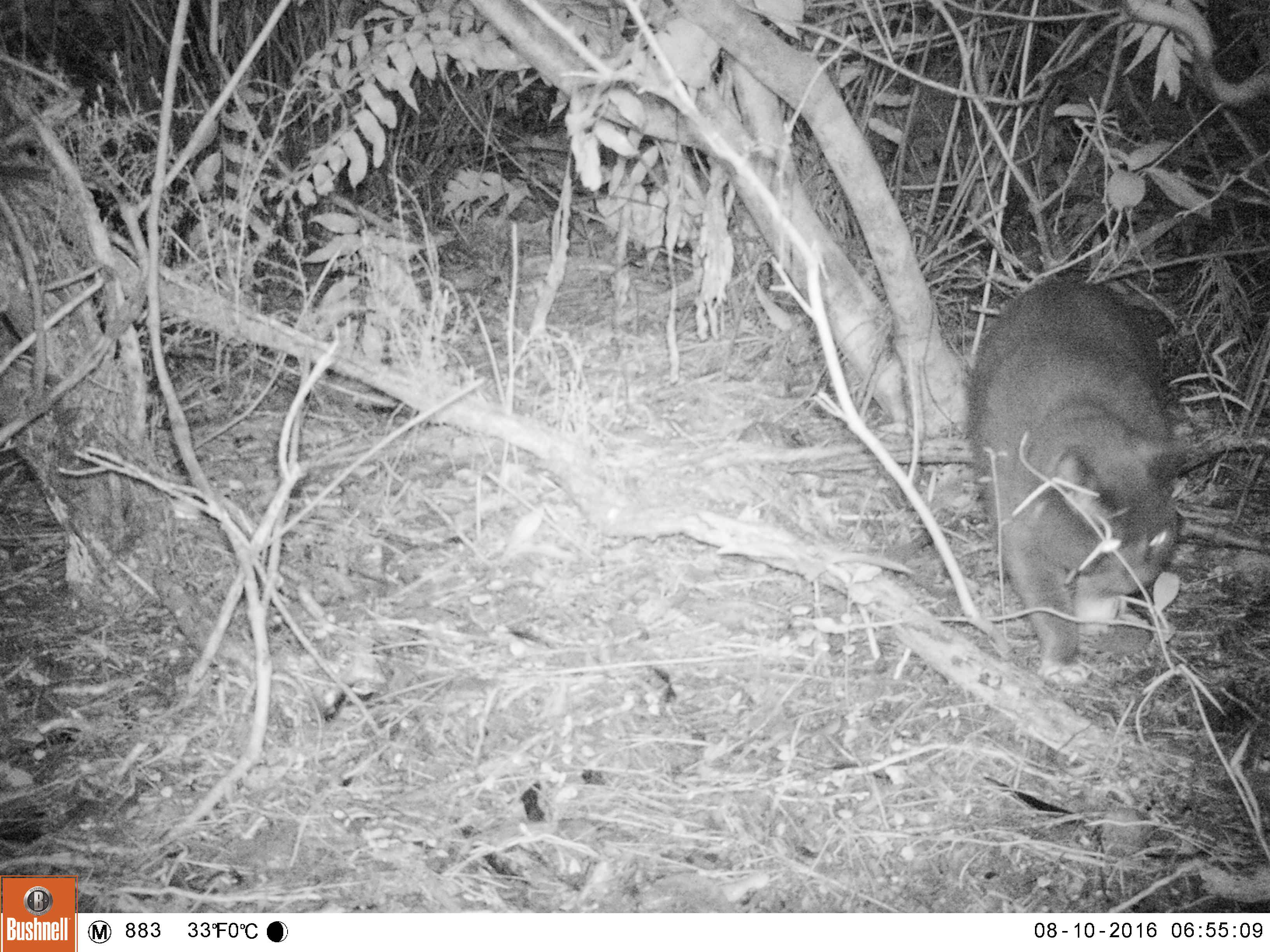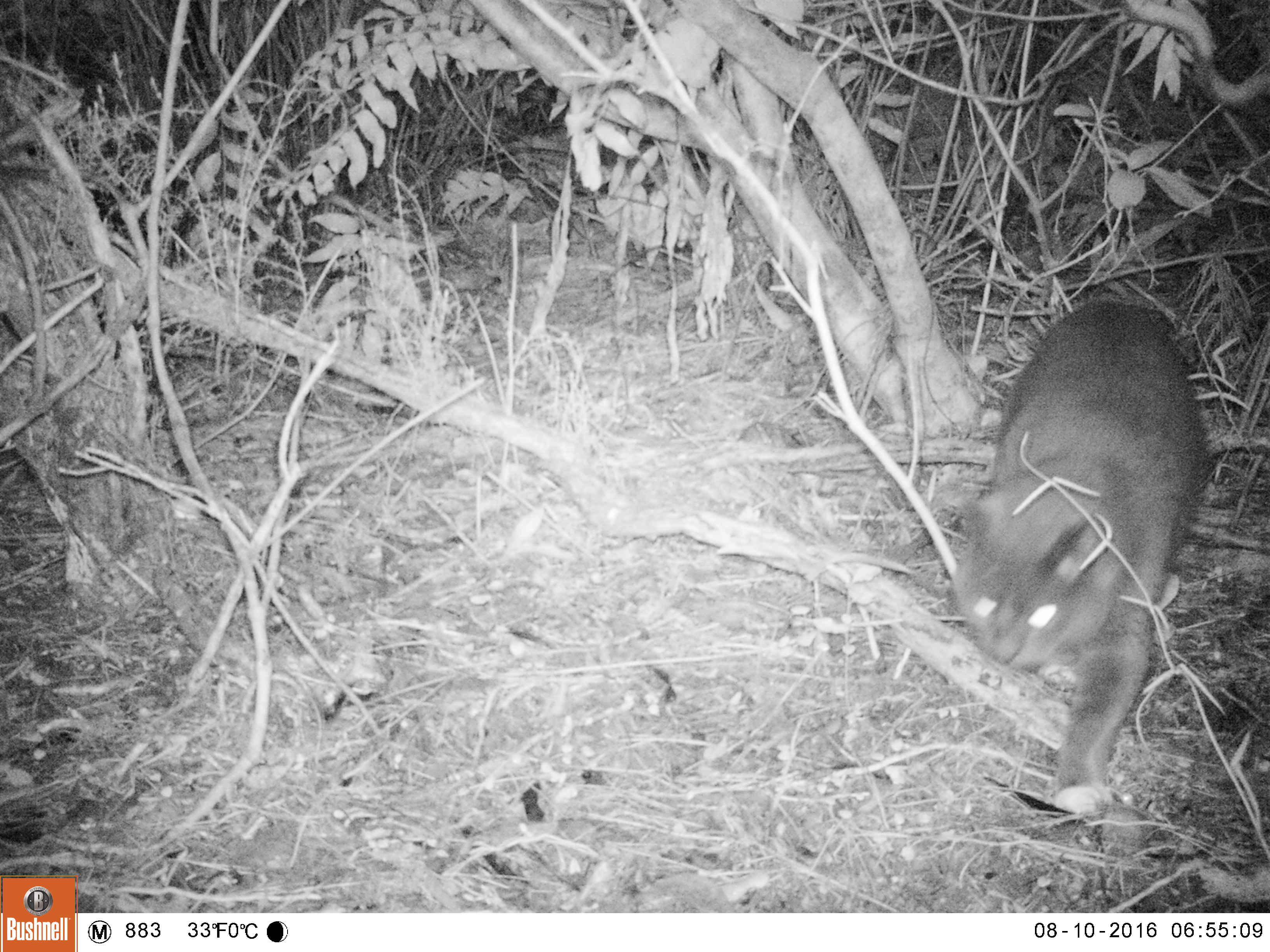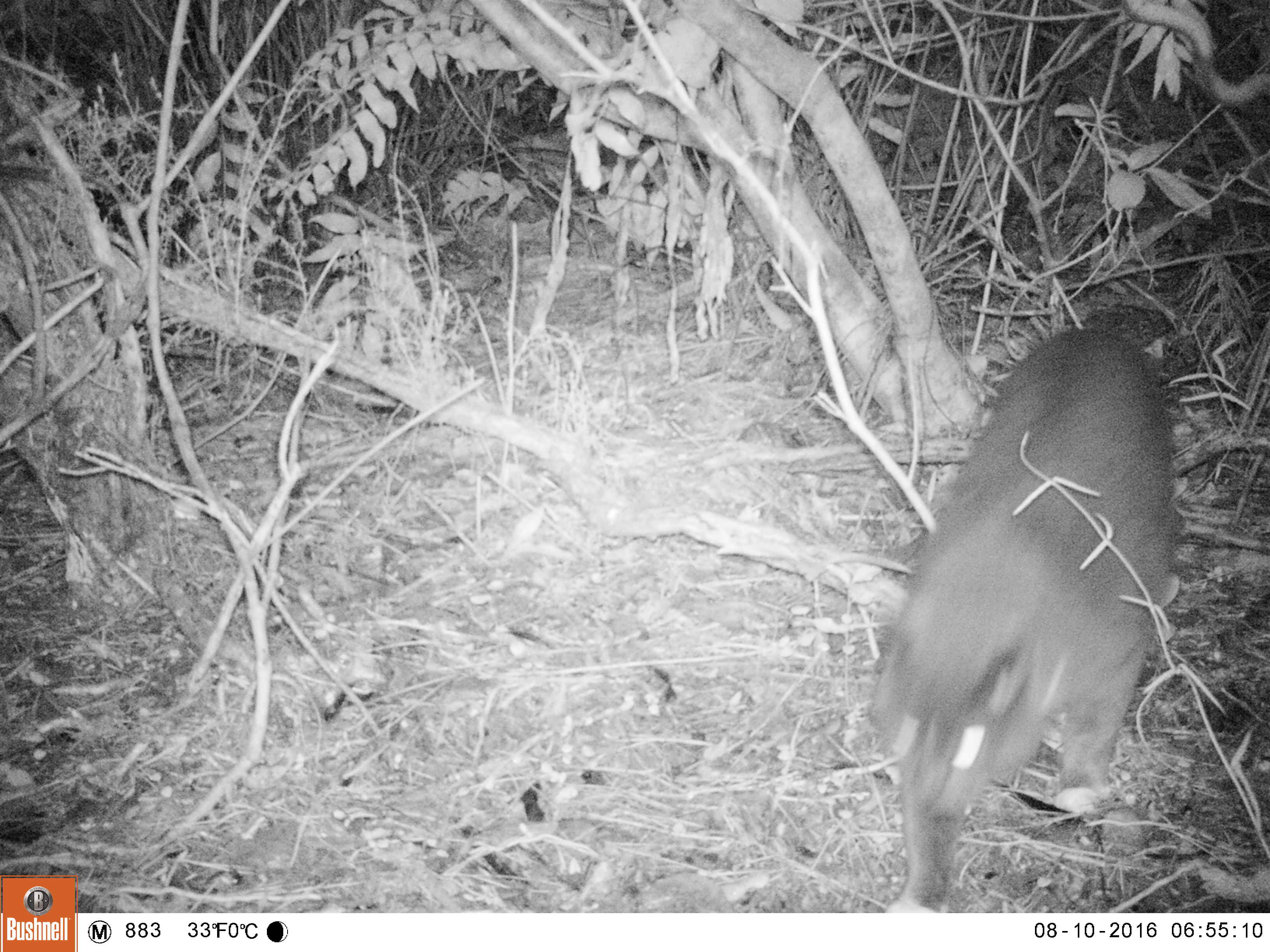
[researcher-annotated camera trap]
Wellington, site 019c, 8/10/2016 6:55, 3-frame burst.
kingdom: Animalia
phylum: Chordata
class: Mammalia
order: Carnivora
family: Felidae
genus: Felis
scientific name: Felis catus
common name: cat